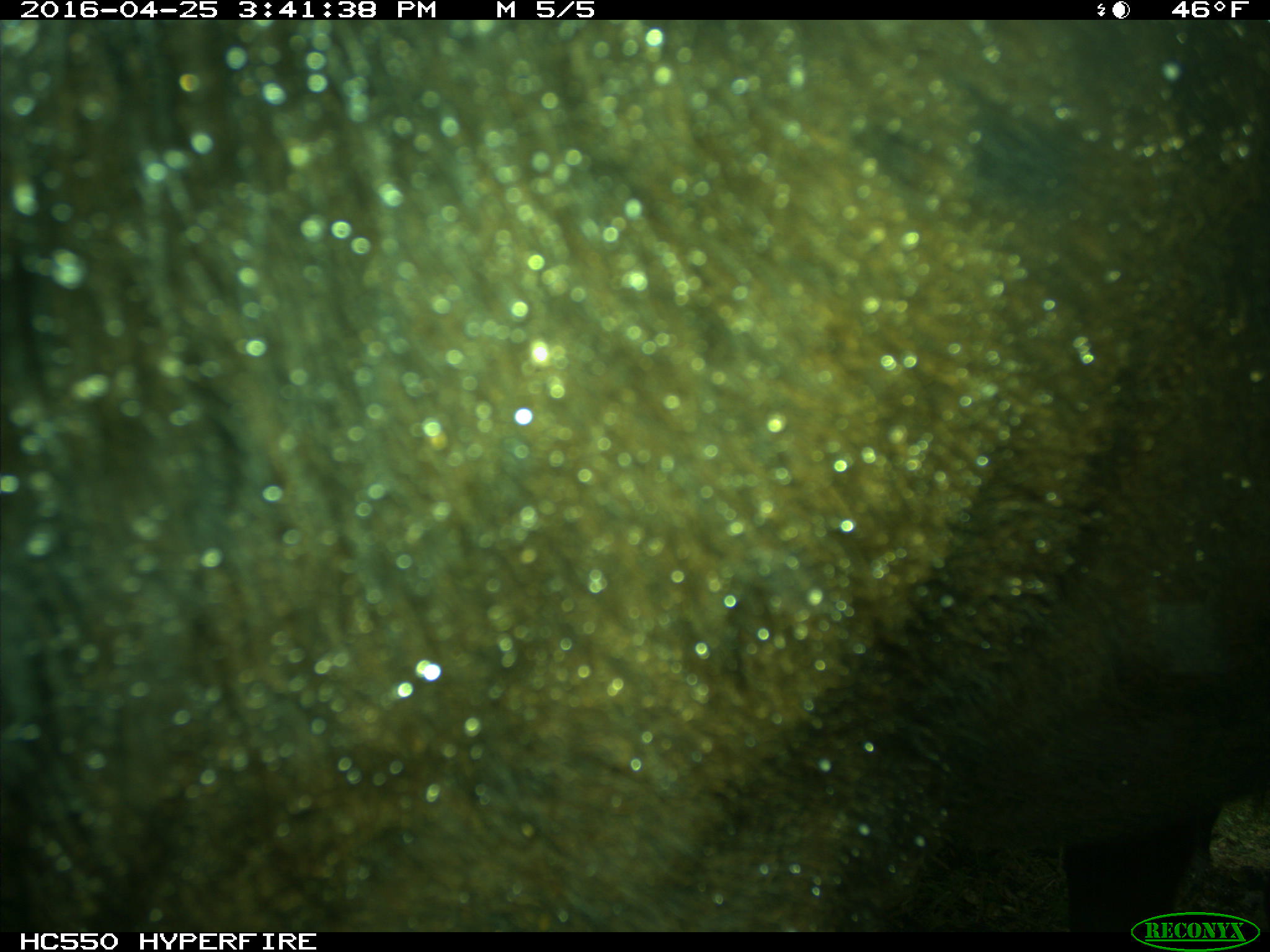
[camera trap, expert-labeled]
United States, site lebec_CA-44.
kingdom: Animalia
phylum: Chordata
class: Mammalia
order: Artiodactyla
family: Bovidae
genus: Bos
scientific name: Bos taurus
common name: domestic cow